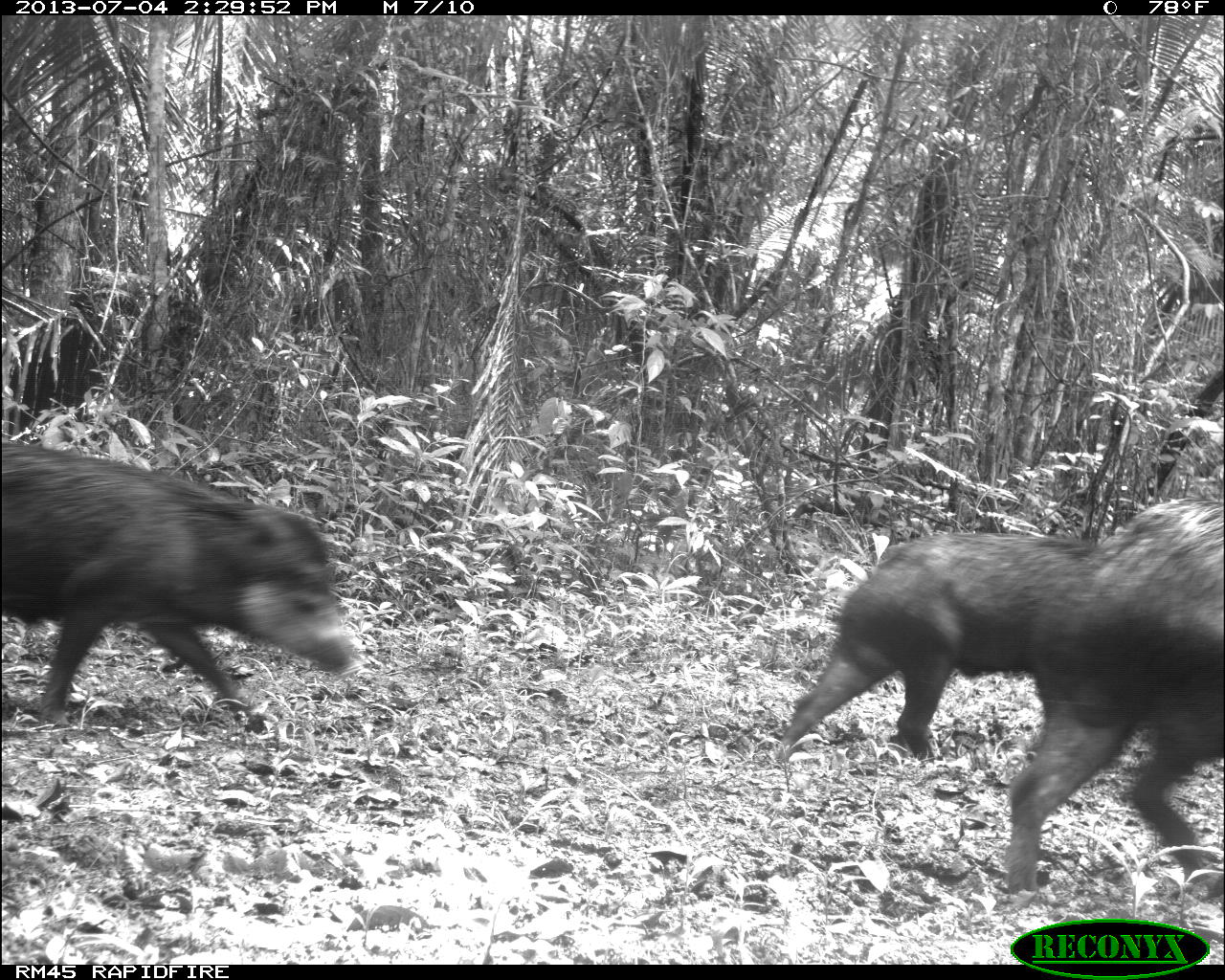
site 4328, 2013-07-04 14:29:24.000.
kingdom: Animalia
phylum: Chordata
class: Mammalia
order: Artiodactyla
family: Tayassuidae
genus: Tayassu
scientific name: Tayassu pecari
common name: white-lipped peccary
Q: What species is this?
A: Tayassu pecari (white-lipped peccary).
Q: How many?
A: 44.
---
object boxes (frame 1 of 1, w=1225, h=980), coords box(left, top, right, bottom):
tayassu pecari: box(0, 438, 355, 731); box(1006, 495, 1222, 895); box(775, 530, 1106, 756)